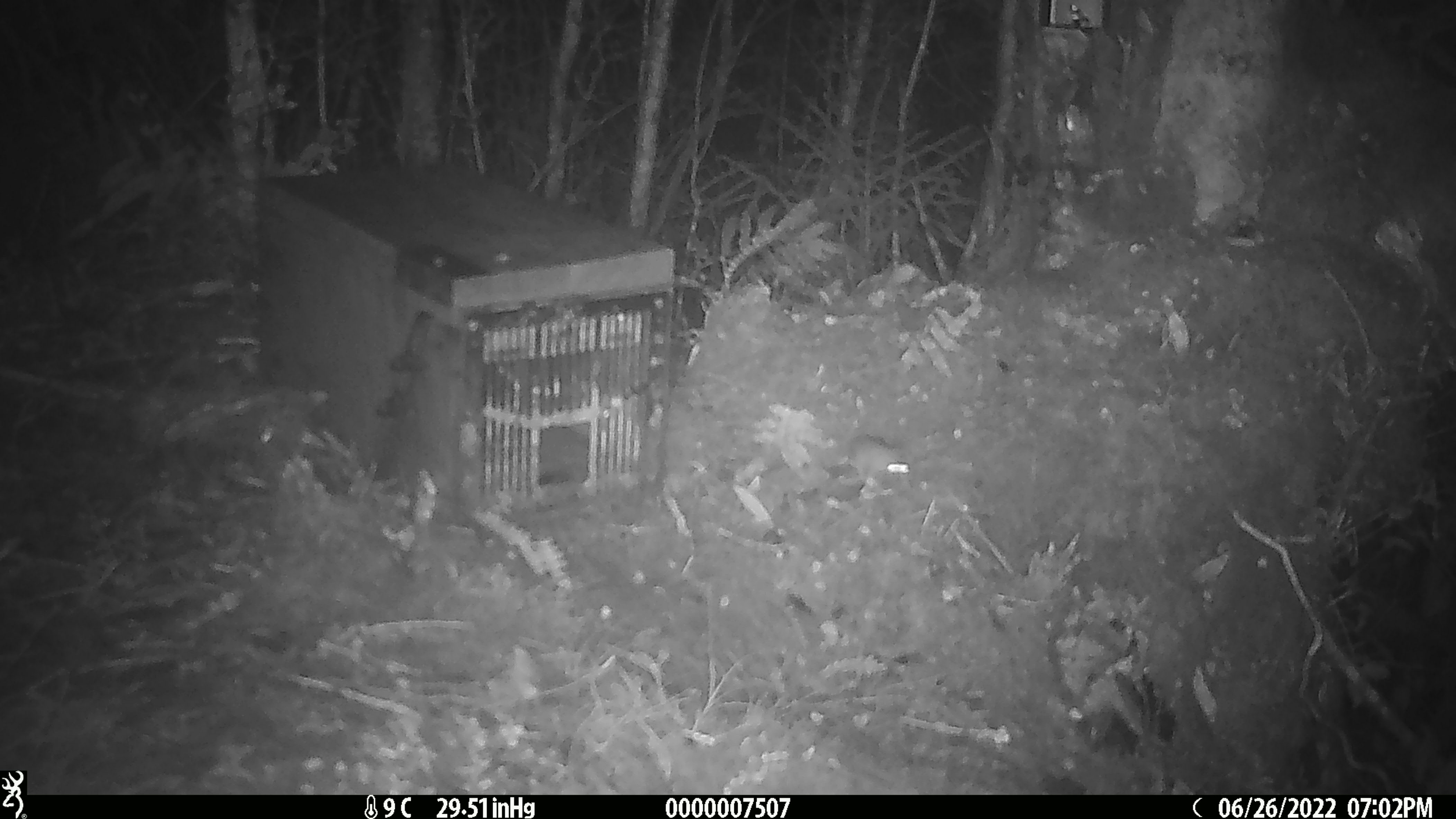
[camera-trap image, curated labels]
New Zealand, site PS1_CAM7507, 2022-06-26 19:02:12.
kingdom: Animalia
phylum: Chordata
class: Mammalia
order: Rodentia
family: Muridae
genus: Mus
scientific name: Mus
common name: mouse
Mouse (Mus).